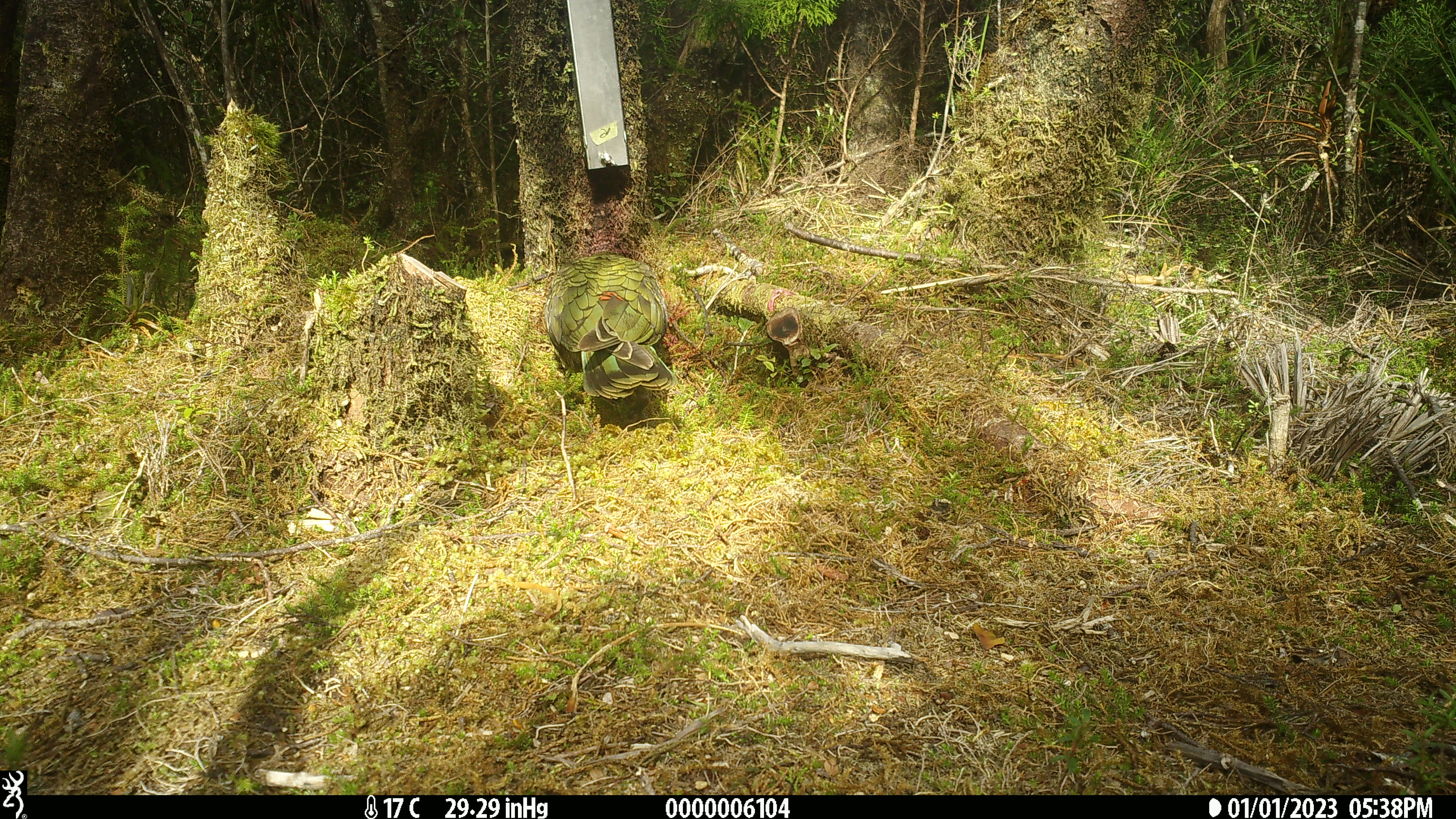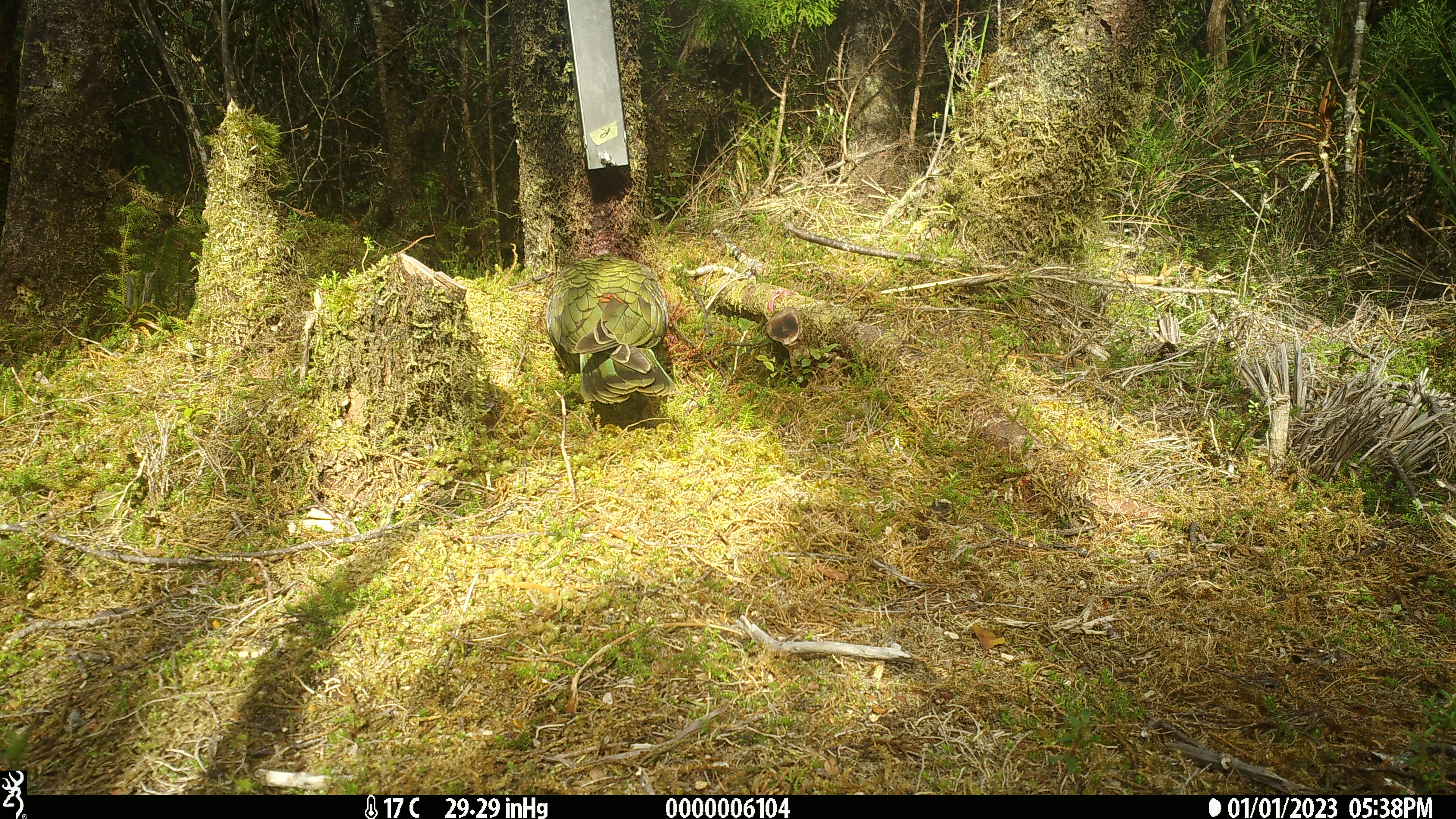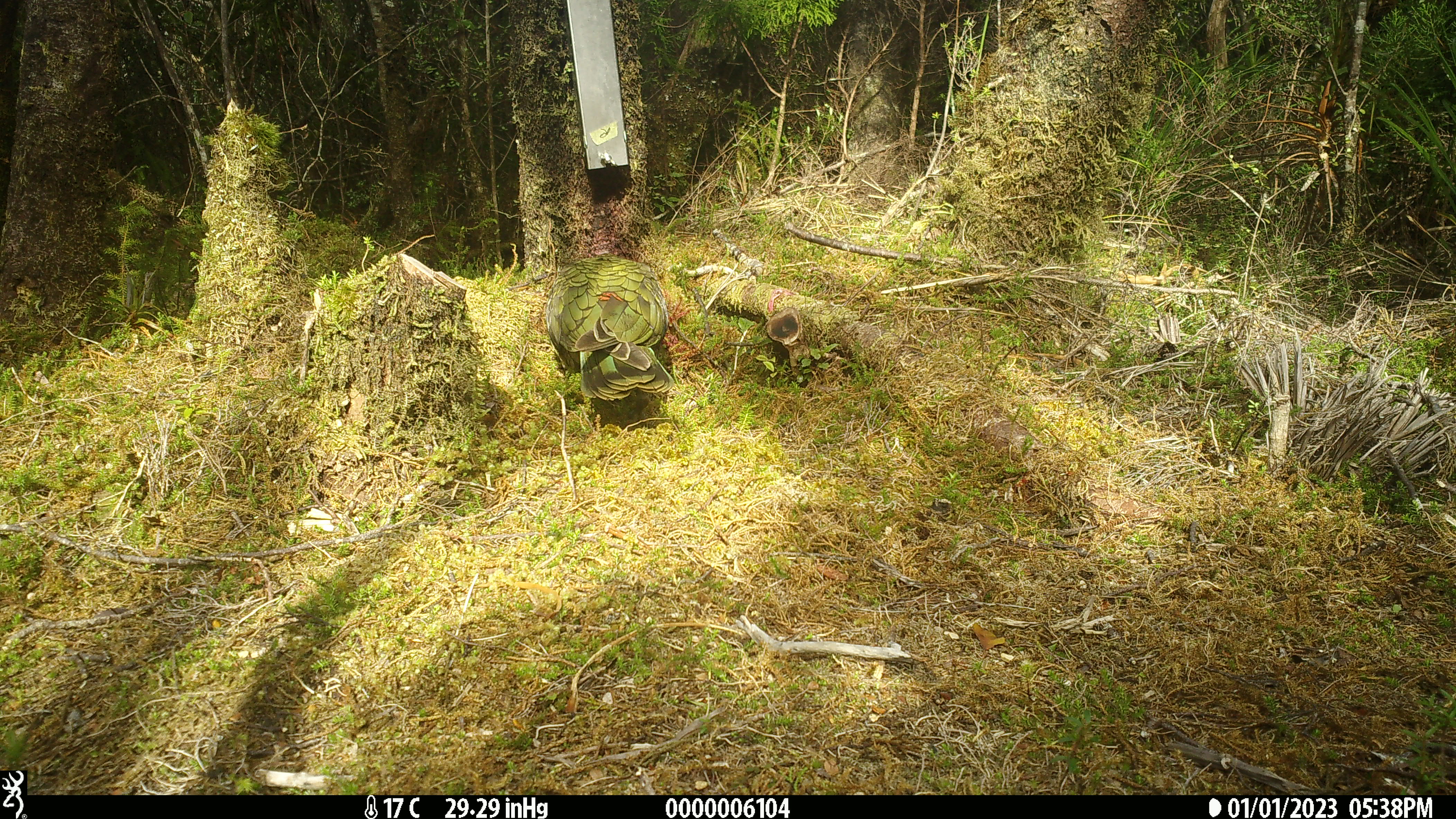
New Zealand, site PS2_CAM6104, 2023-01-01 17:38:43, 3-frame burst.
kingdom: Animalia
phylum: Chordata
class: Aves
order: Psittaciformes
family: Strigopidae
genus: Nestor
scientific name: Nestor notabilis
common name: kea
Kea (Nestor notabilis).